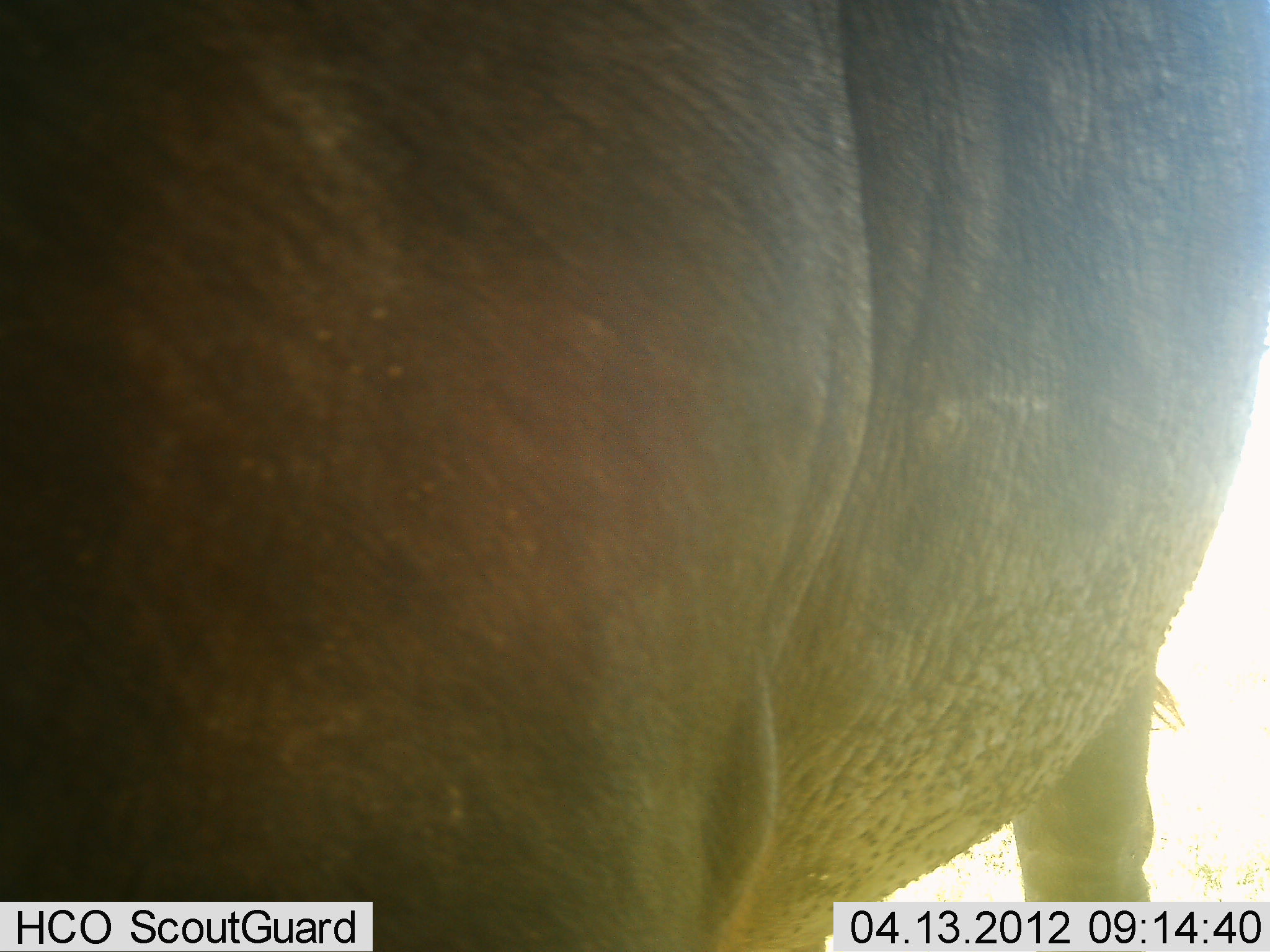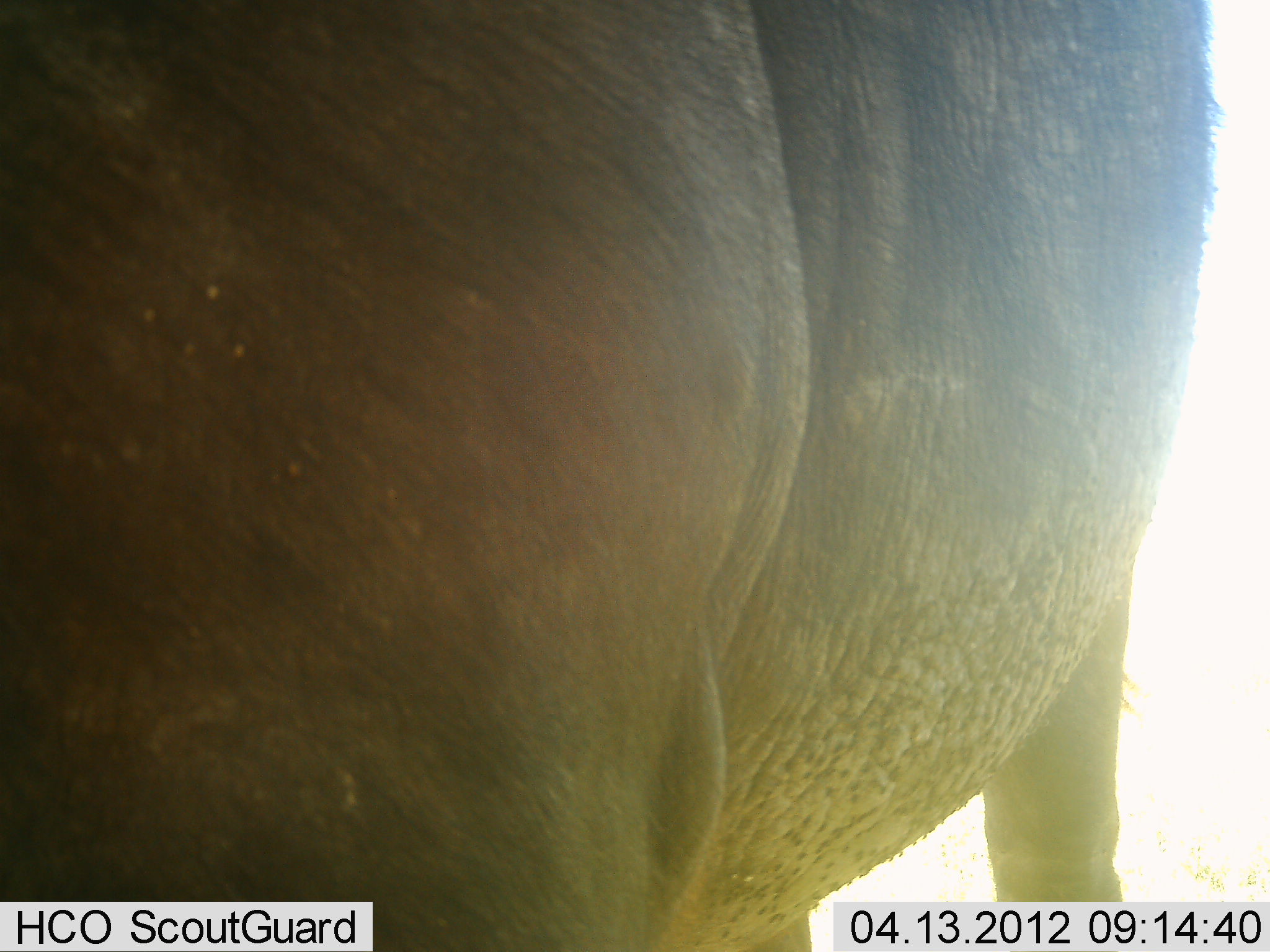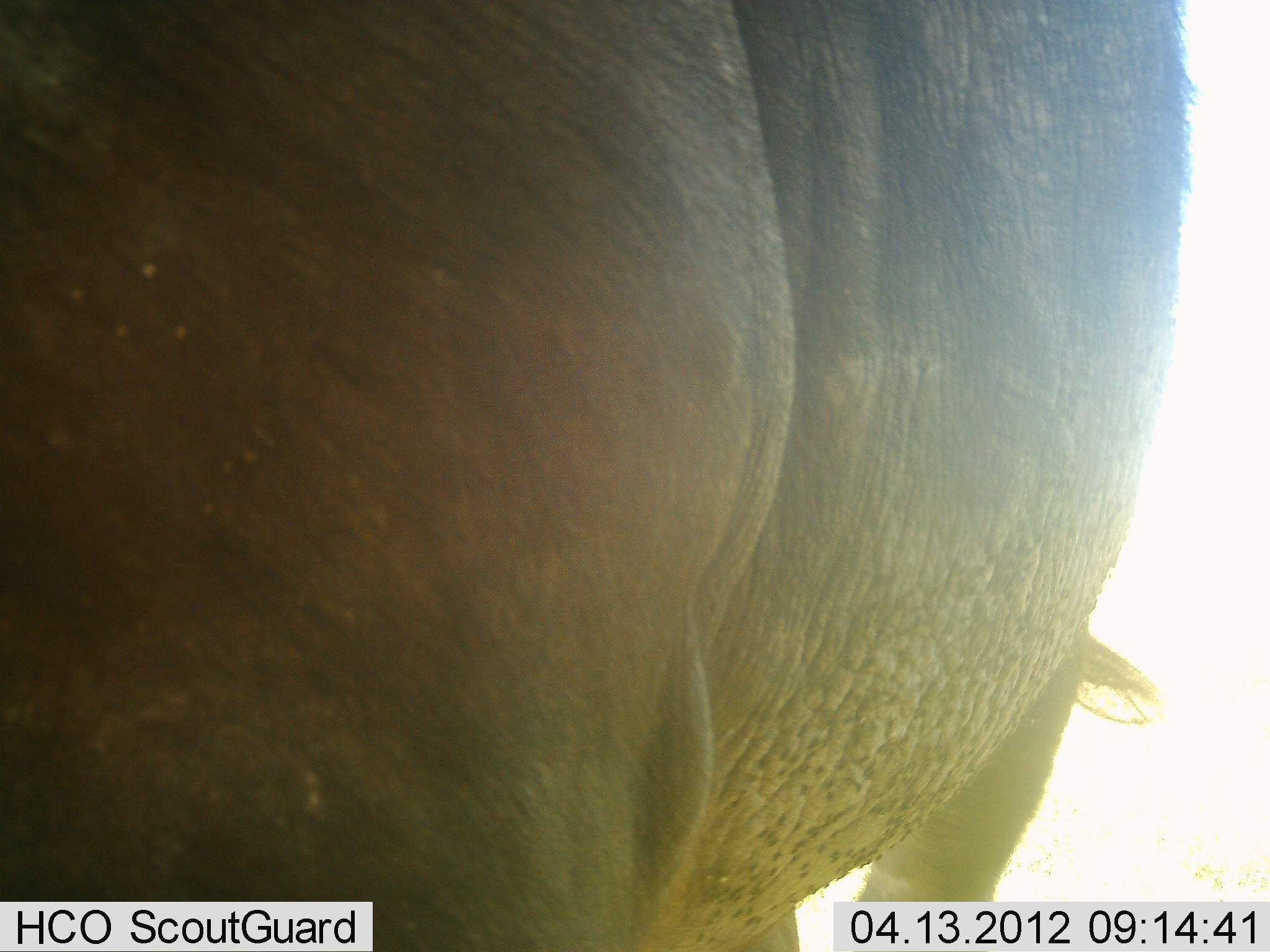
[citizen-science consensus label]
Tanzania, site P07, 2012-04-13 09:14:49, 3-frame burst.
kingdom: Animalia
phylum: Chordata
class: Mammalia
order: Artiodactyla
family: Bovidae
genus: Syncerus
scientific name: Syncerus caffer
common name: cape buffalo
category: buffalo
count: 1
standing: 100%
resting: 0%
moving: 0%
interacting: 0%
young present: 0%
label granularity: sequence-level